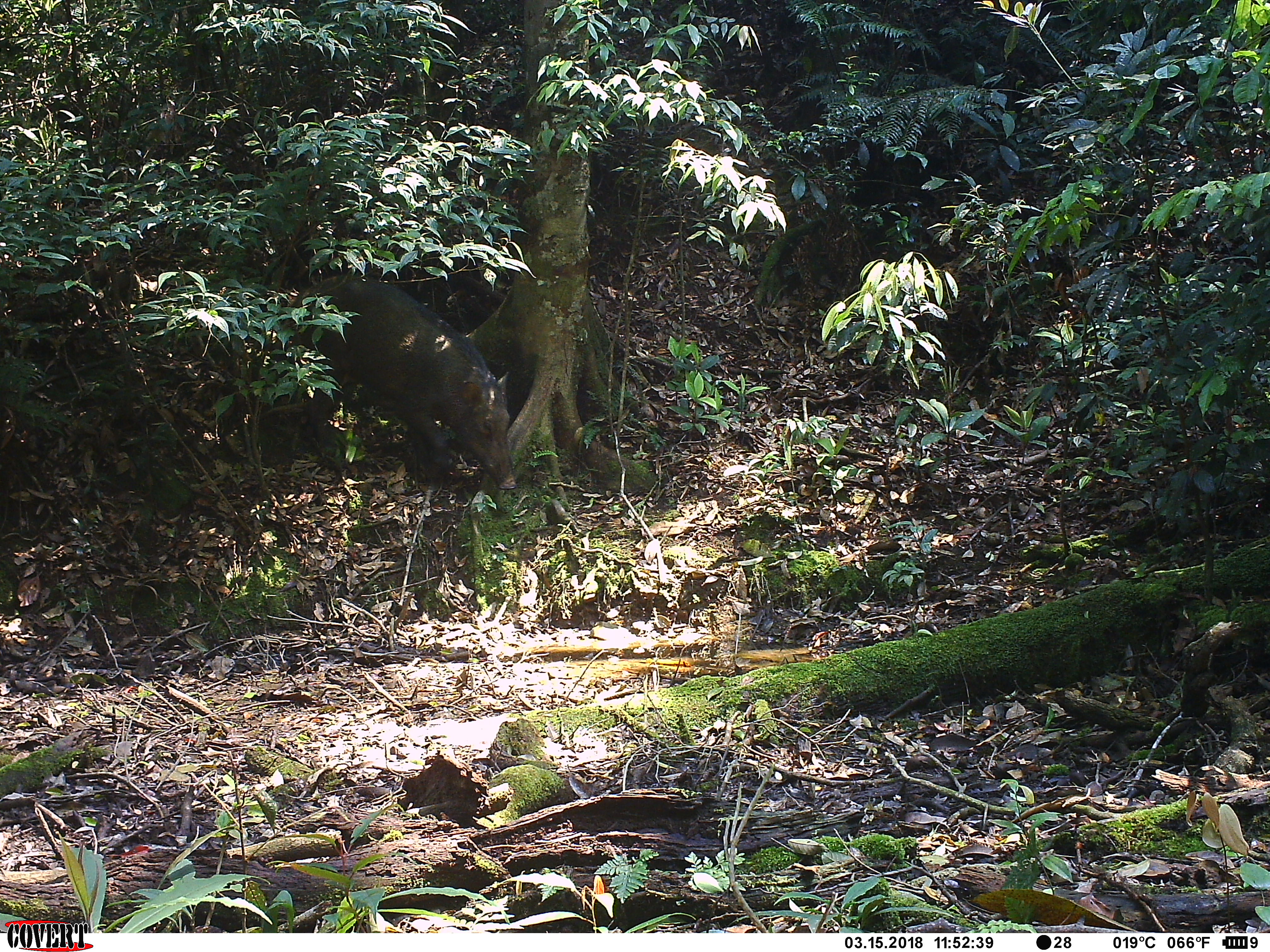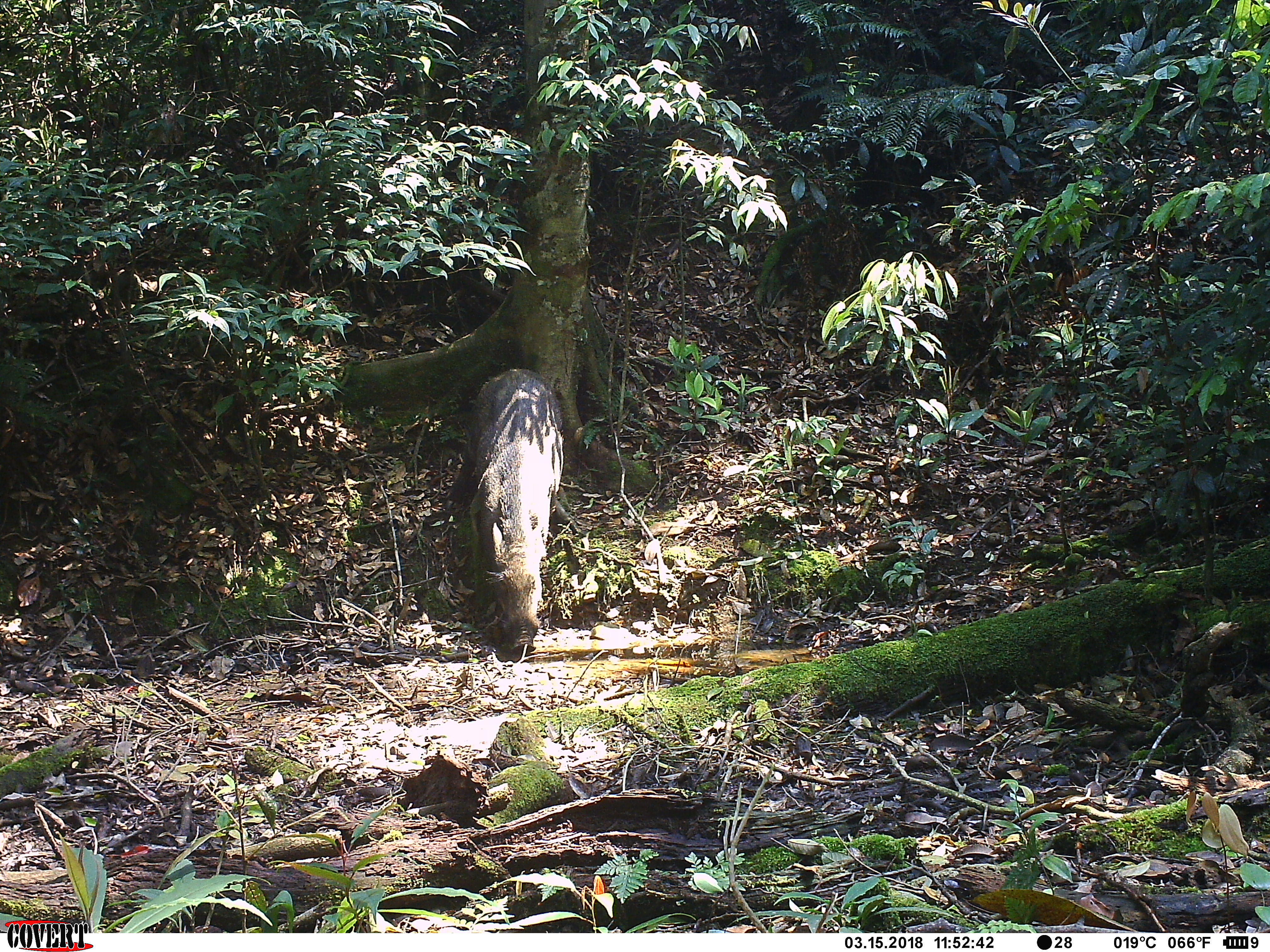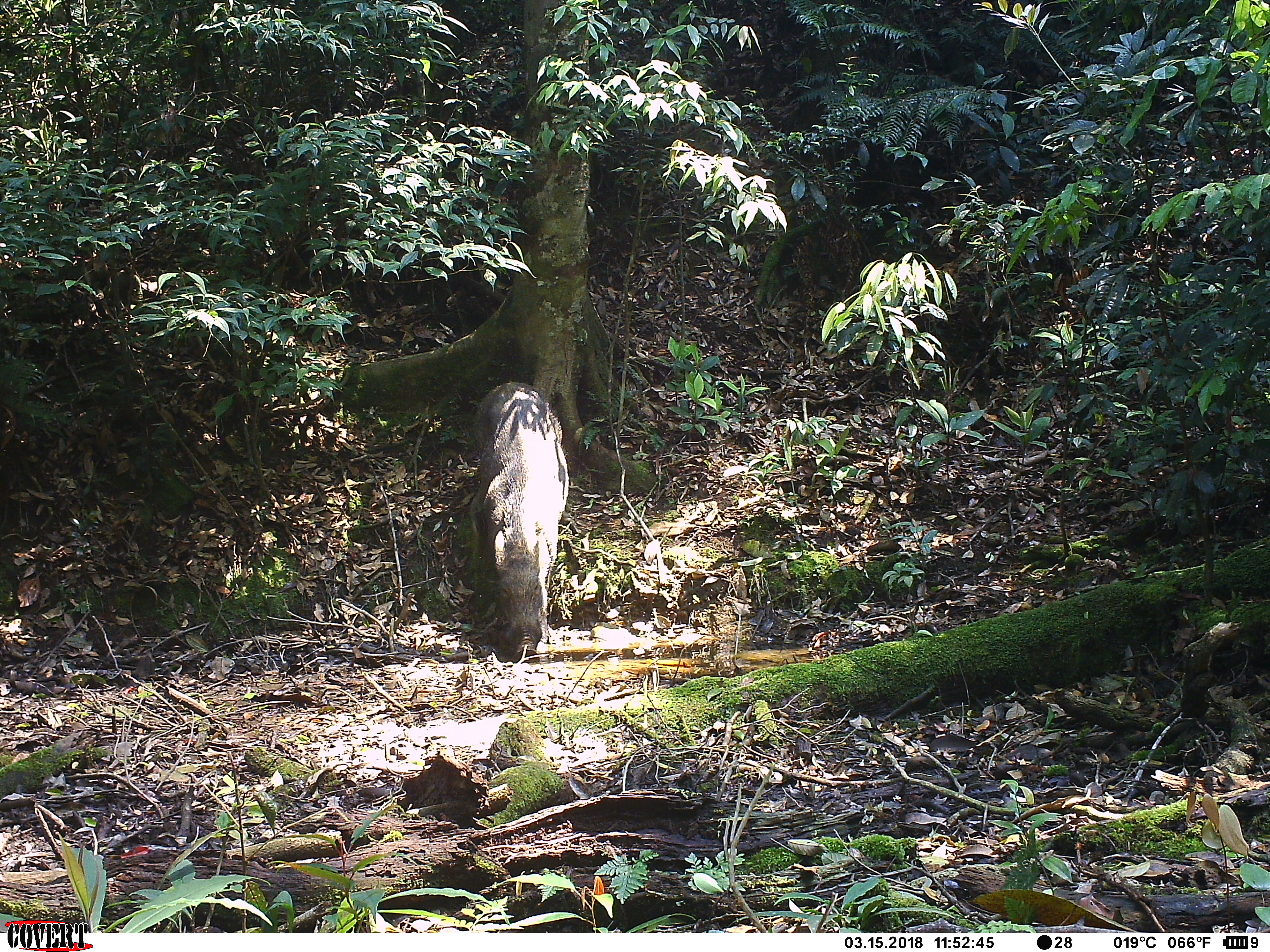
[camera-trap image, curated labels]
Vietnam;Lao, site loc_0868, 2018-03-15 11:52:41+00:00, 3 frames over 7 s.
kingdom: Animalia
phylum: Chordata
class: Mammalia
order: Artiodactyla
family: Suidae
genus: Sus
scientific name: Sus scrofa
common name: eurasian wild pig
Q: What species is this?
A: Eurasian wild pig (Sus scrofa).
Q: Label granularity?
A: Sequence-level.